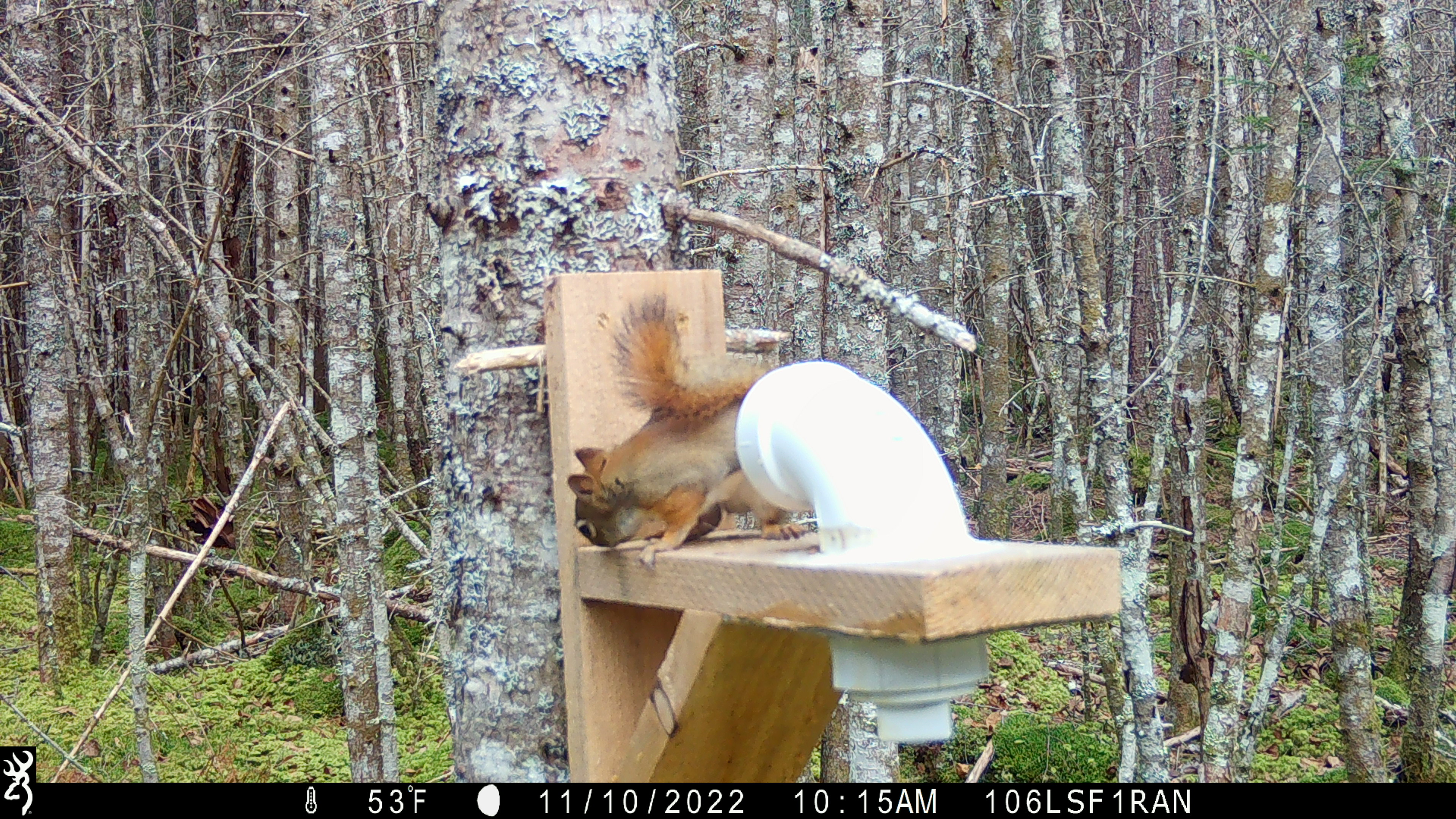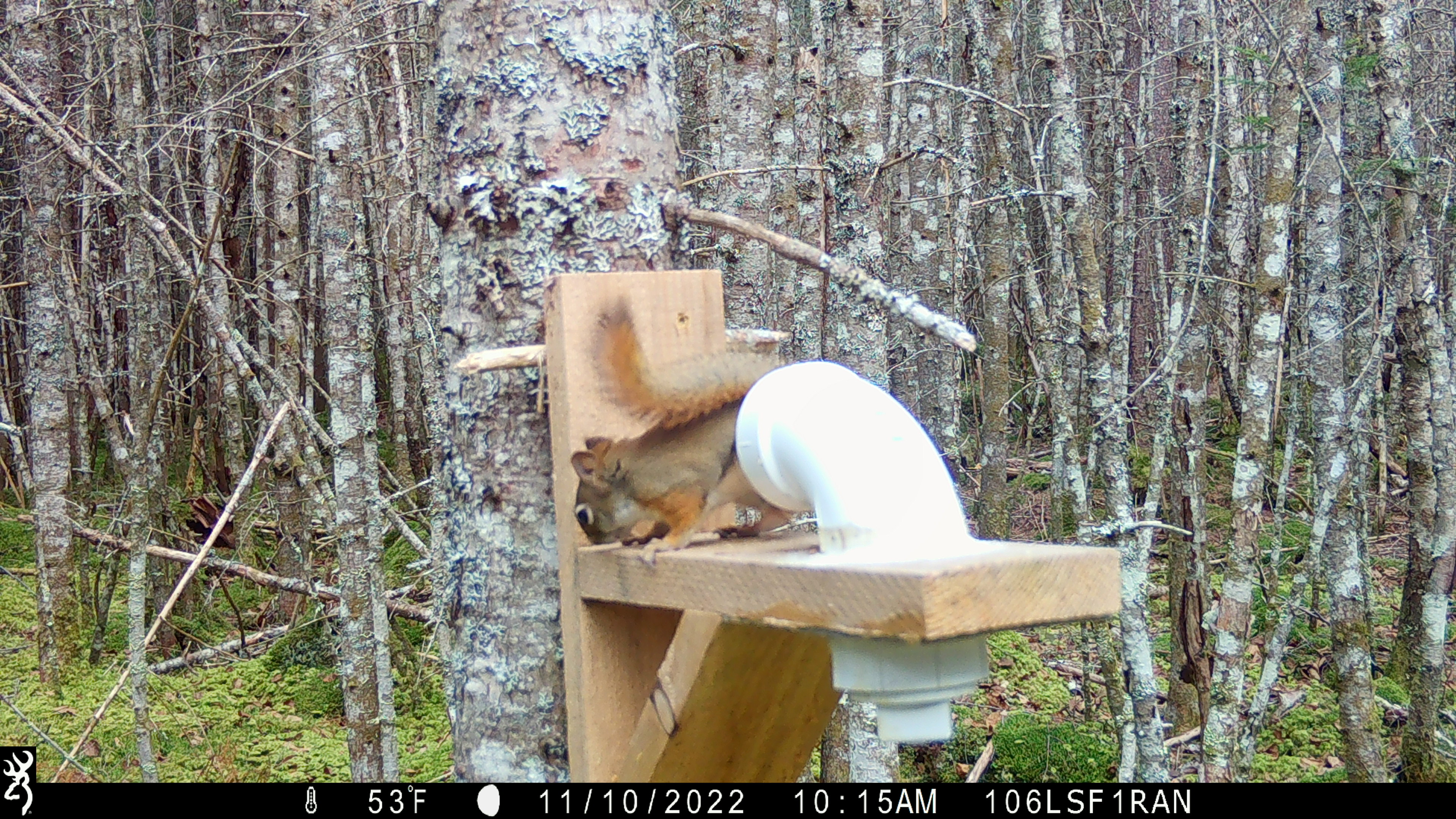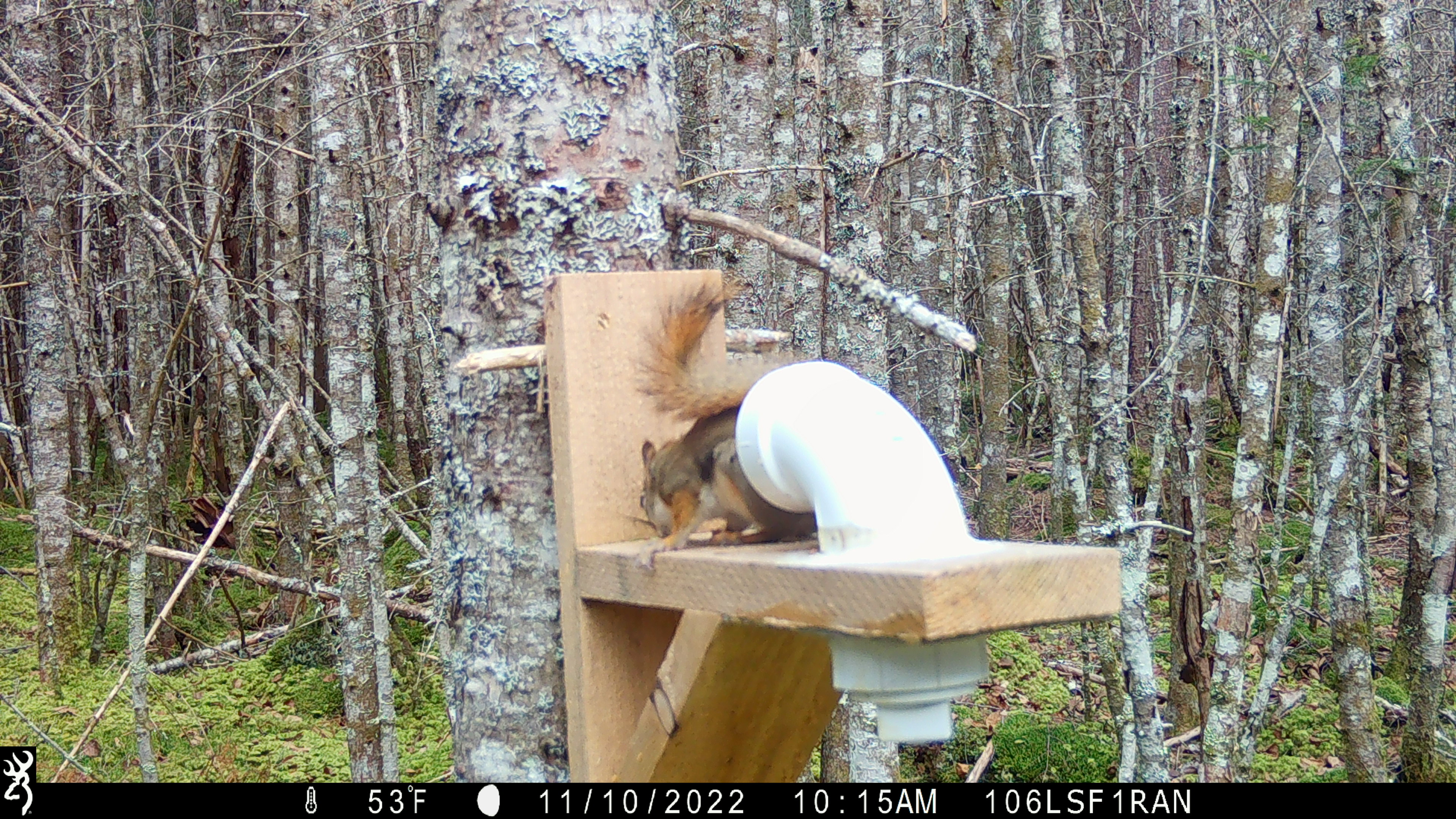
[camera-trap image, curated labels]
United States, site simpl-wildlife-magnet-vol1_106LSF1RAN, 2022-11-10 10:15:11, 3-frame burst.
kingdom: Animalia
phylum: Chordata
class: Mammalia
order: Rodentia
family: Sciuridae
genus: Tamiasciurus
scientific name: Tamiasciurus hudsonicus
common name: red squirrel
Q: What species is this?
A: Red squirrel (Tamiasciurus hudsonicus).